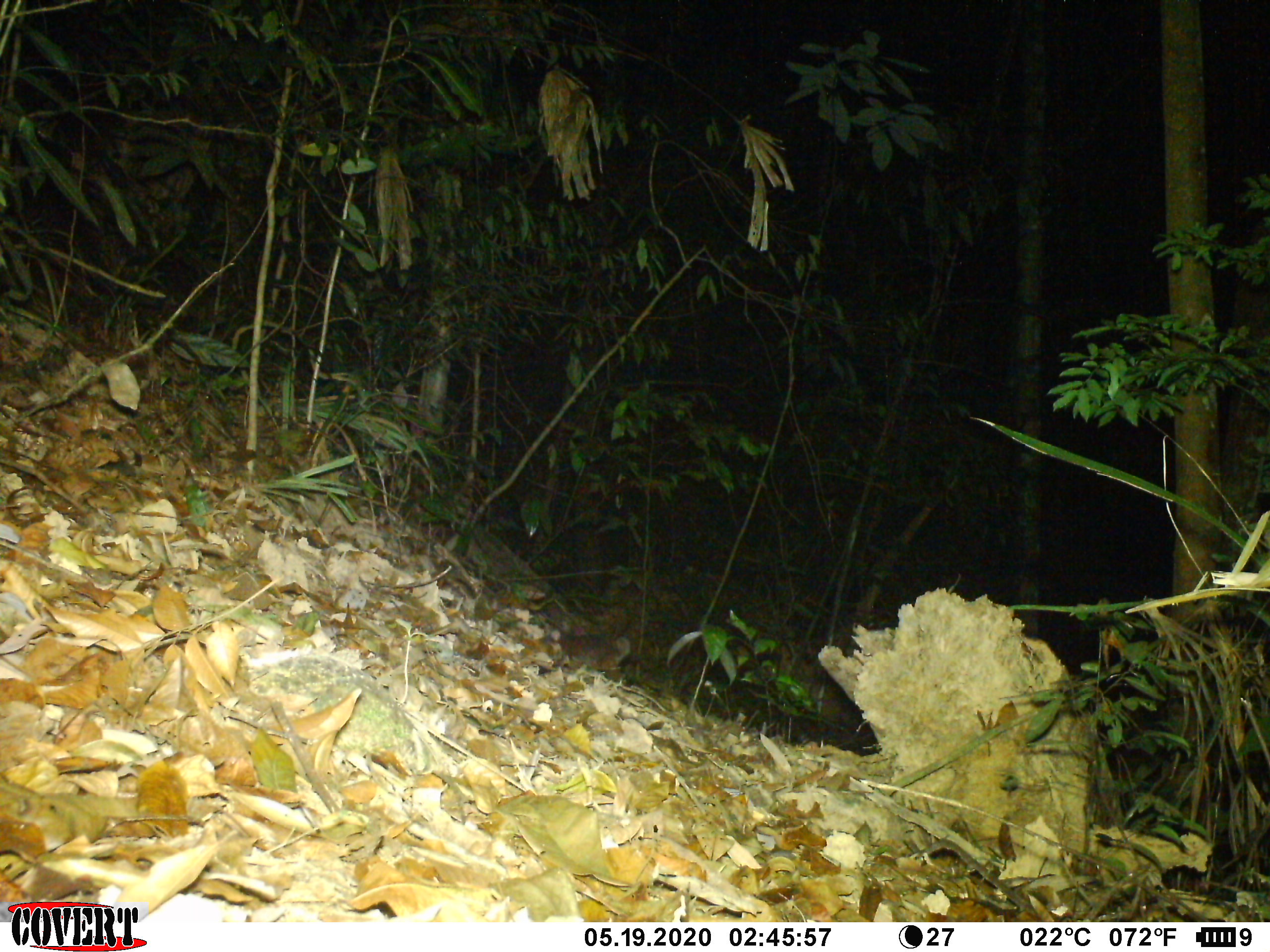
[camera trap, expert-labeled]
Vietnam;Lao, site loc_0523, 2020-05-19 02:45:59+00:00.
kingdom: Animalia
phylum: Chordata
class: Mammalia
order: Carnivora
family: Mustelidae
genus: Melogale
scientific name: Melogale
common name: ferret badger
Ferret badger (Melogale). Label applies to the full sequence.